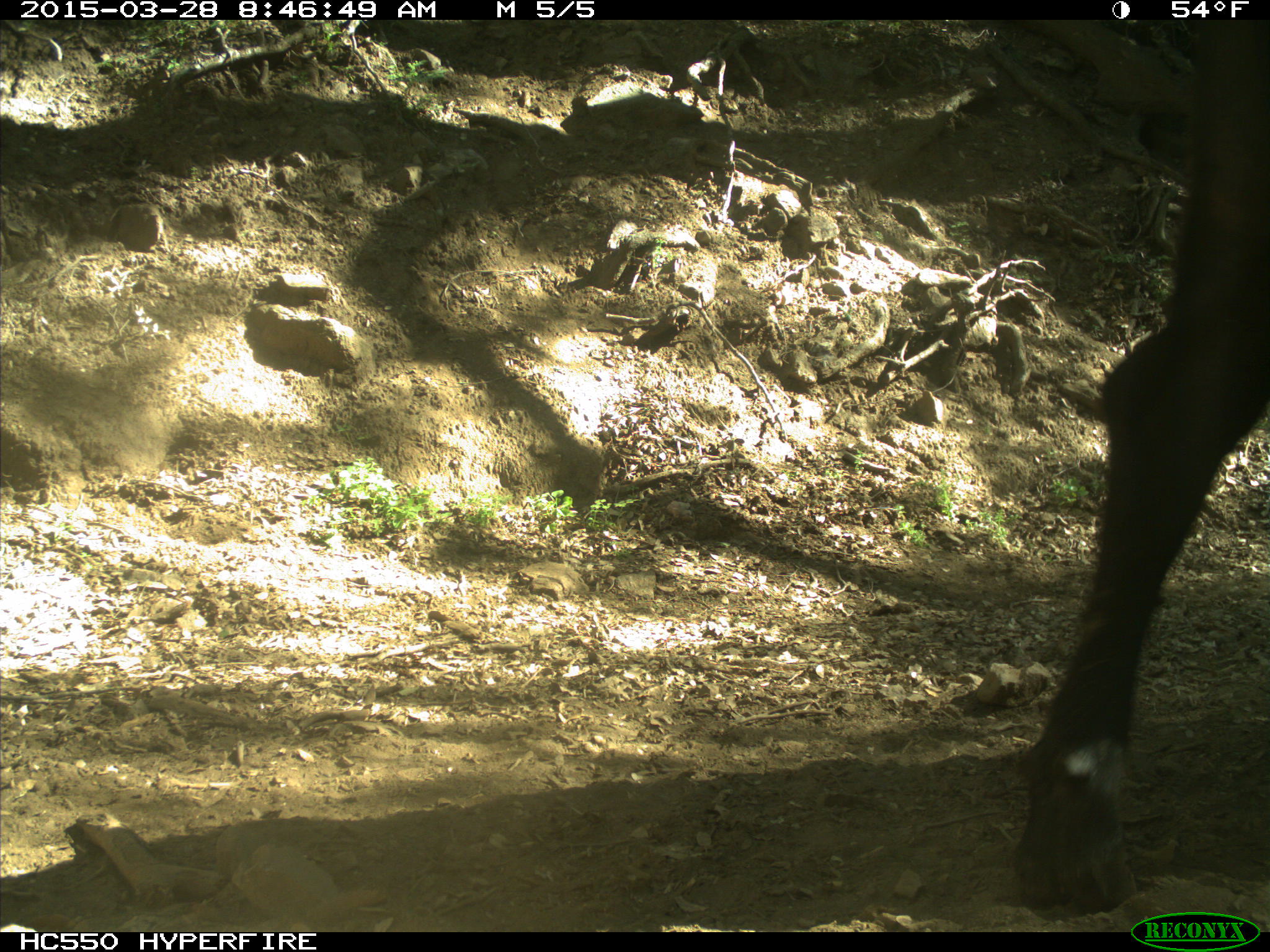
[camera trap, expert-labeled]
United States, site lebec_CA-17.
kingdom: Animalia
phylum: Chordata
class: Mammalia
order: Artiodactyla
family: Bovidae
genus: Bos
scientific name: Bos taurus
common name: domestic cow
Bos taurus (domestic cow).